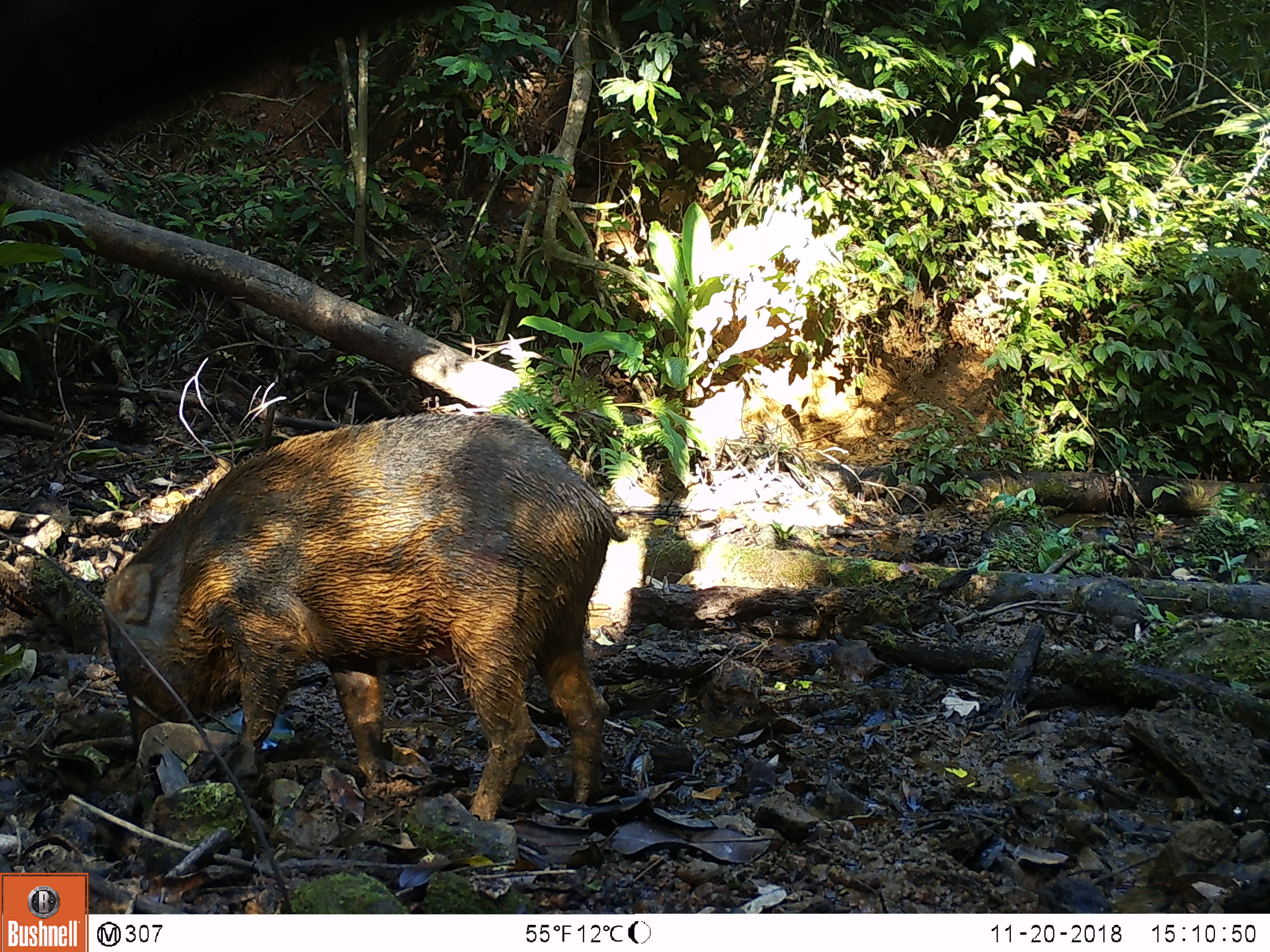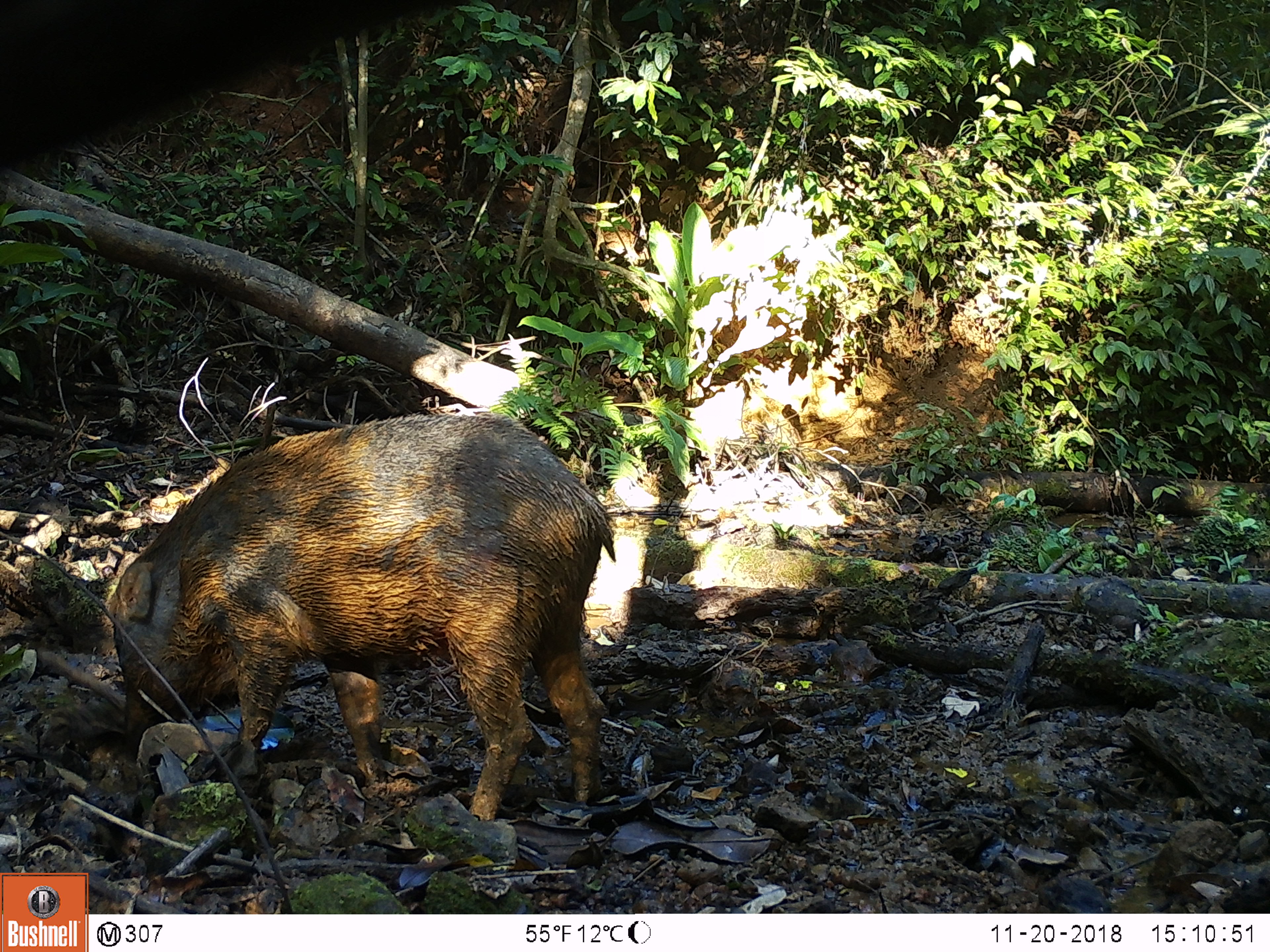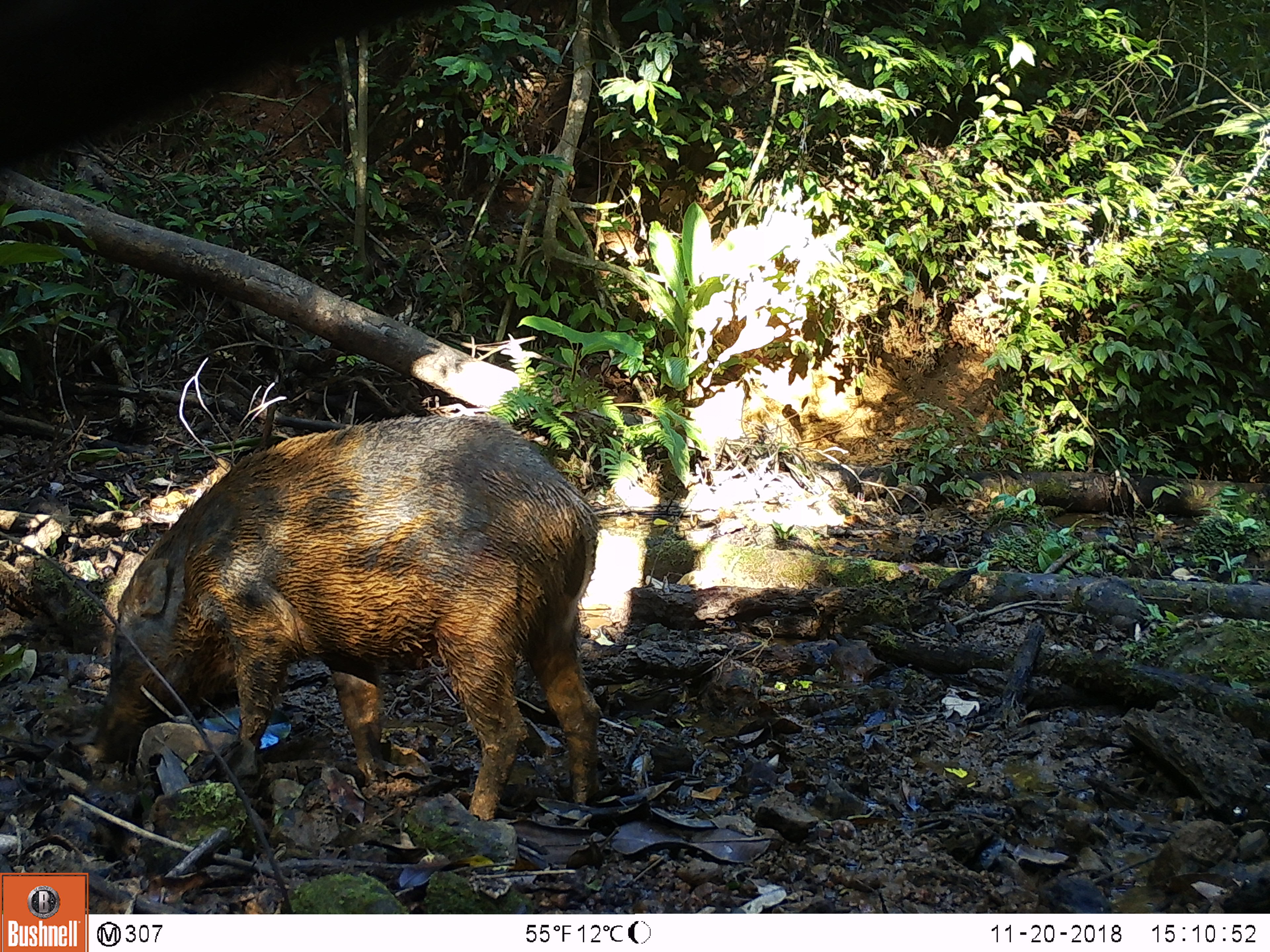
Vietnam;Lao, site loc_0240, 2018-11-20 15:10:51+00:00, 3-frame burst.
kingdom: Animalia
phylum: Chordata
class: Mammalia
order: Artiodactyla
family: Suidae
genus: Sus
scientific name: Sus scrofa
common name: eurasian wild pig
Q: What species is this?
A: Eurasian wild pig (Sus scrofa).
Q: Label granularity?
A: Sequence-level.